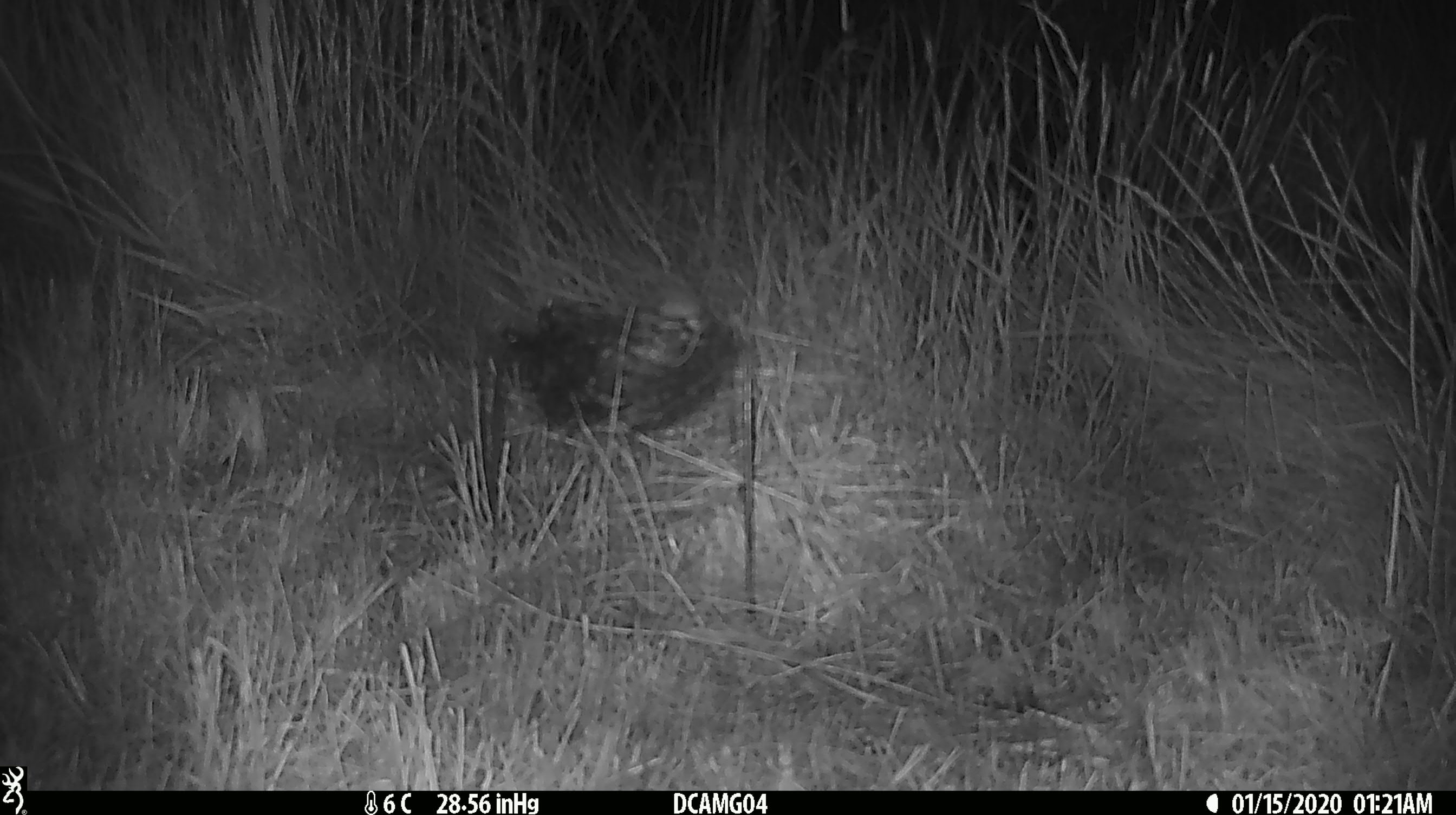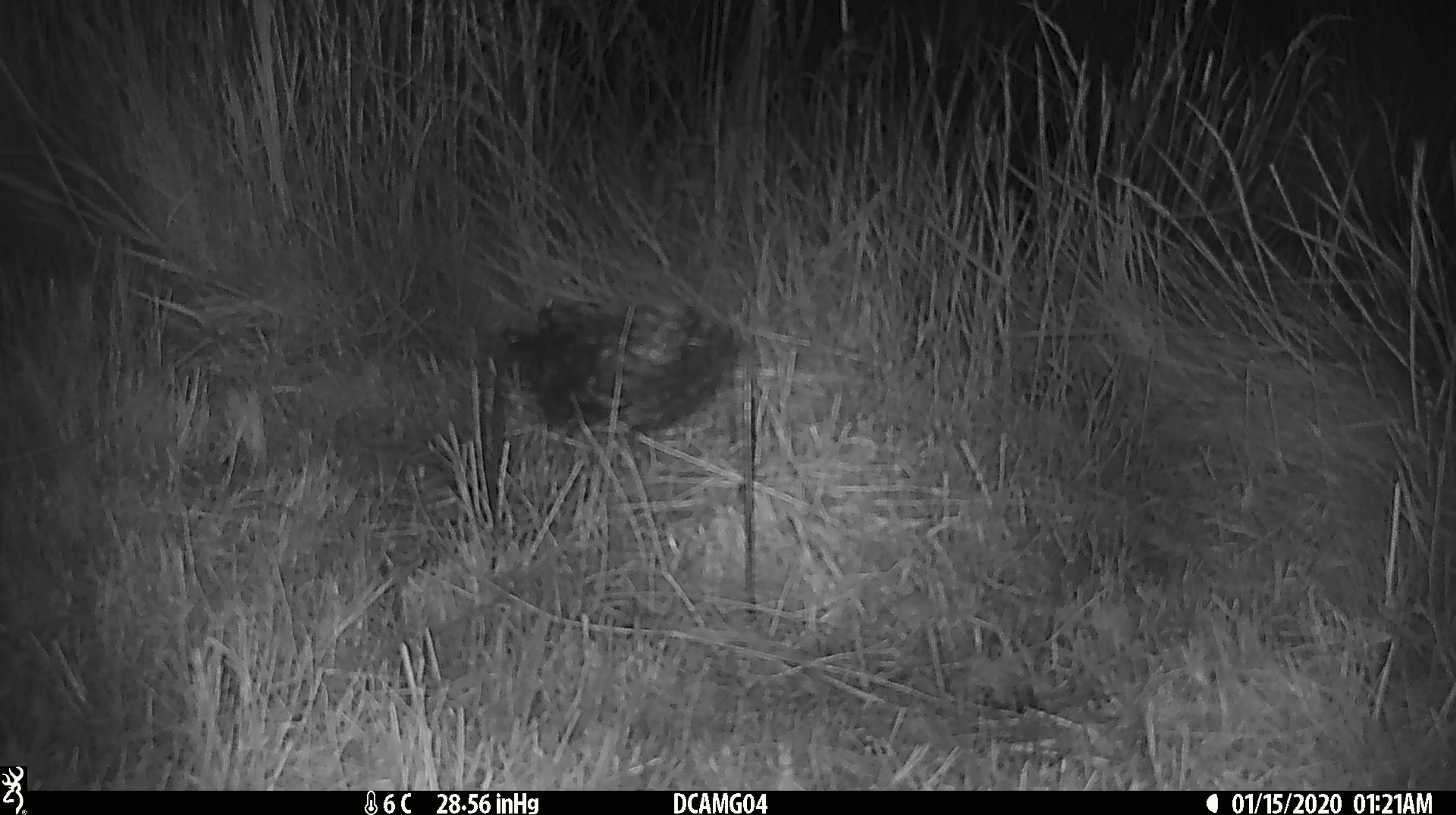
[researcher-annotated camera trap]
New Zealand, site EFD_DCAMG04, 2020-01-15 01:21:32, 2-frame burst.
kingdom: Animalia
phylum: Chordata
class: Mammalia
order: Rodentia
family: Muridae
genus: Mus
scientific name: Mus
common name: mouse